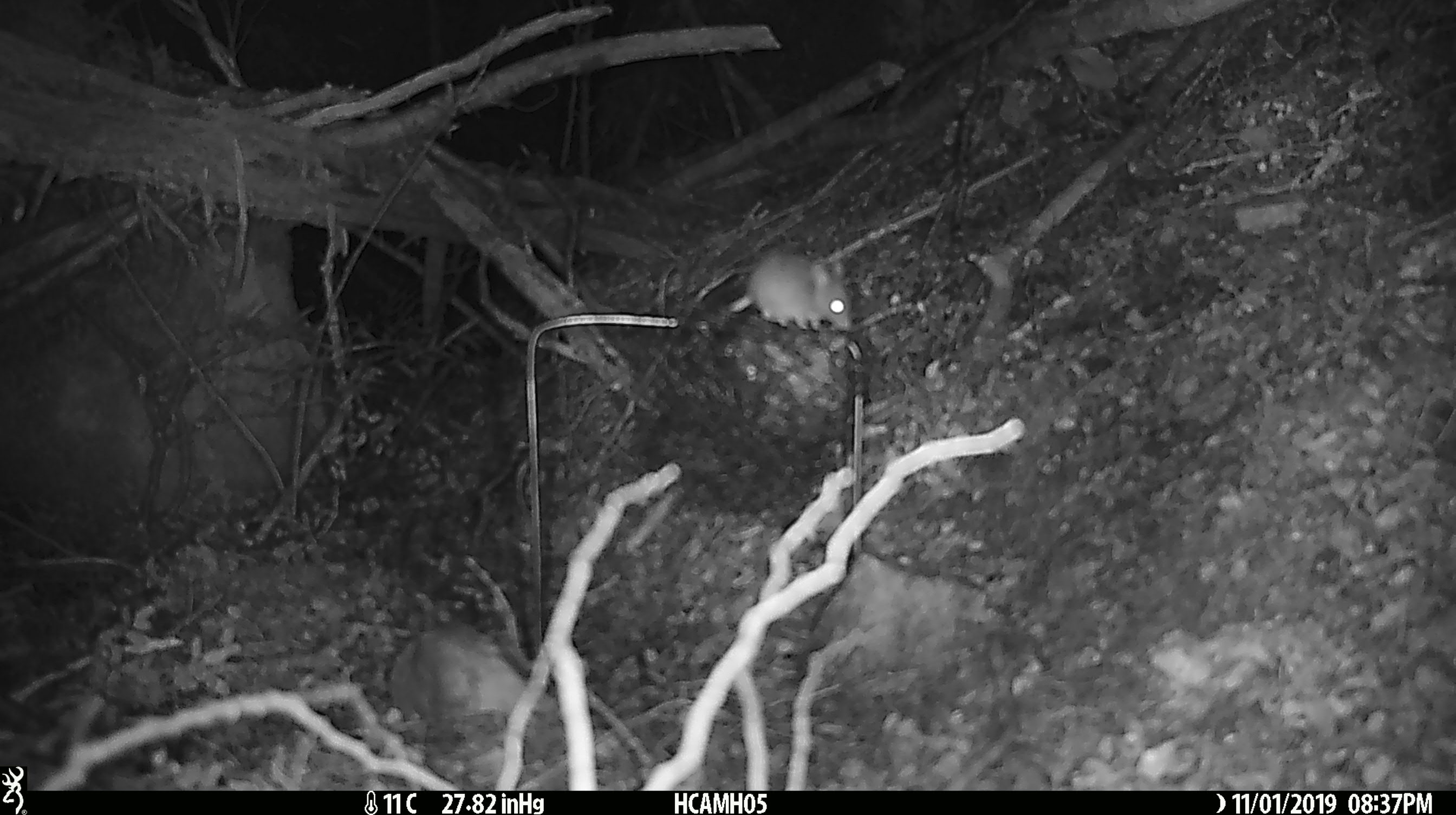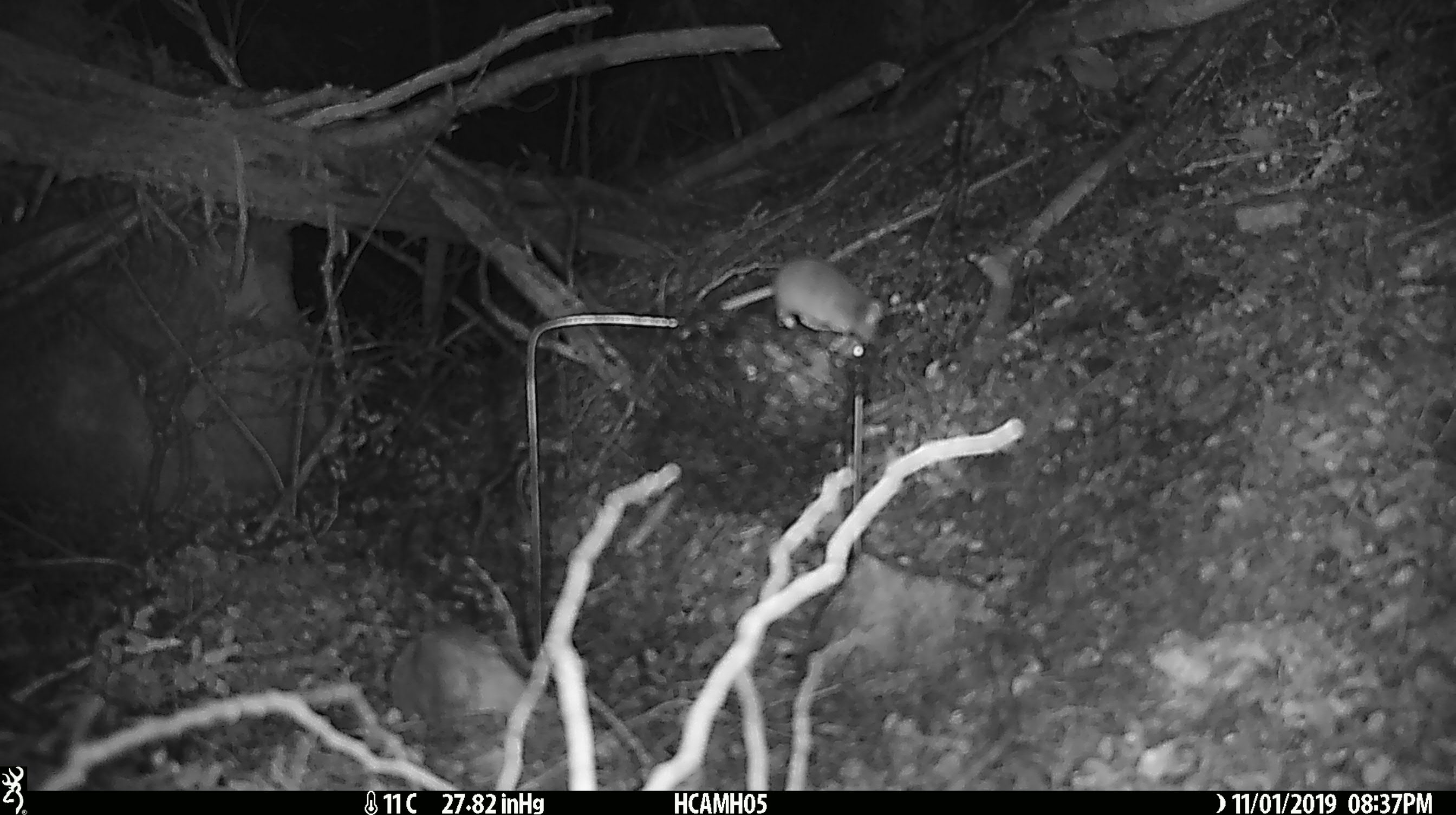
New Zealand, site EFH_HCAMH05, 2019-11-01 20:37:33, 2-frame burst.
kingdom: Animalia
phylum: Chordata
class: Mammalia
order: Rodentia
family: Muridae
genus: Mus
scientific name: Mus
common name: mouse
Mouse (Mus).